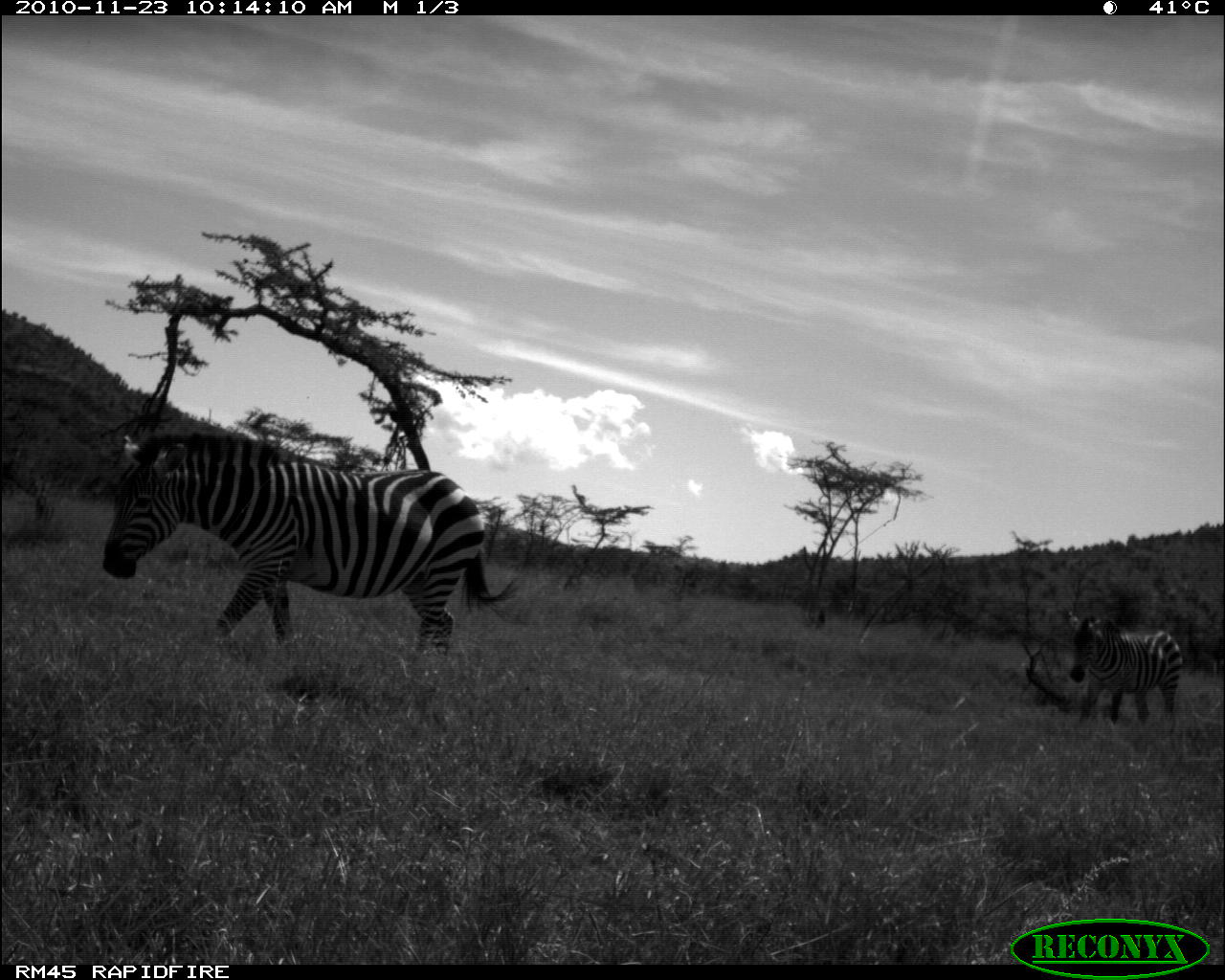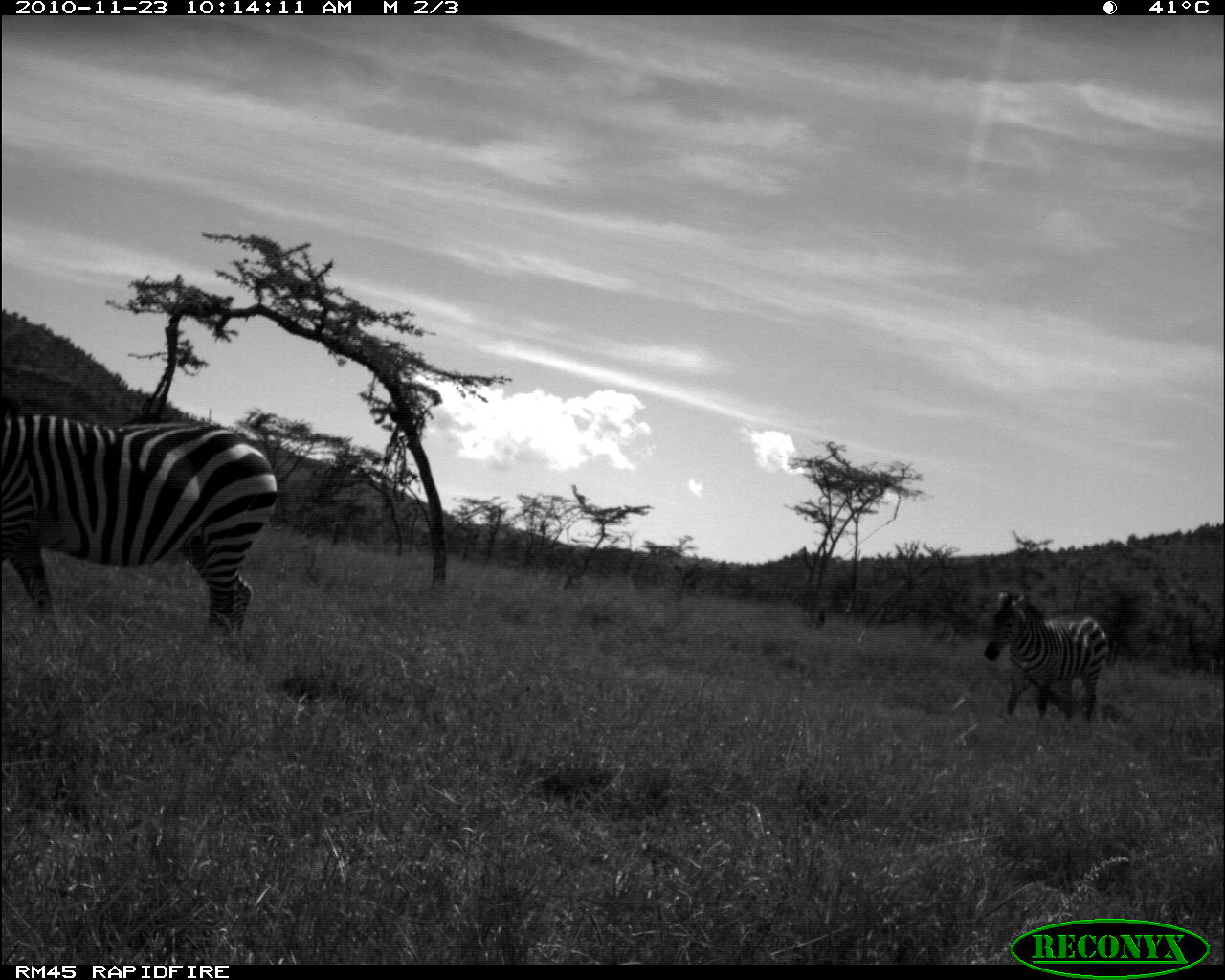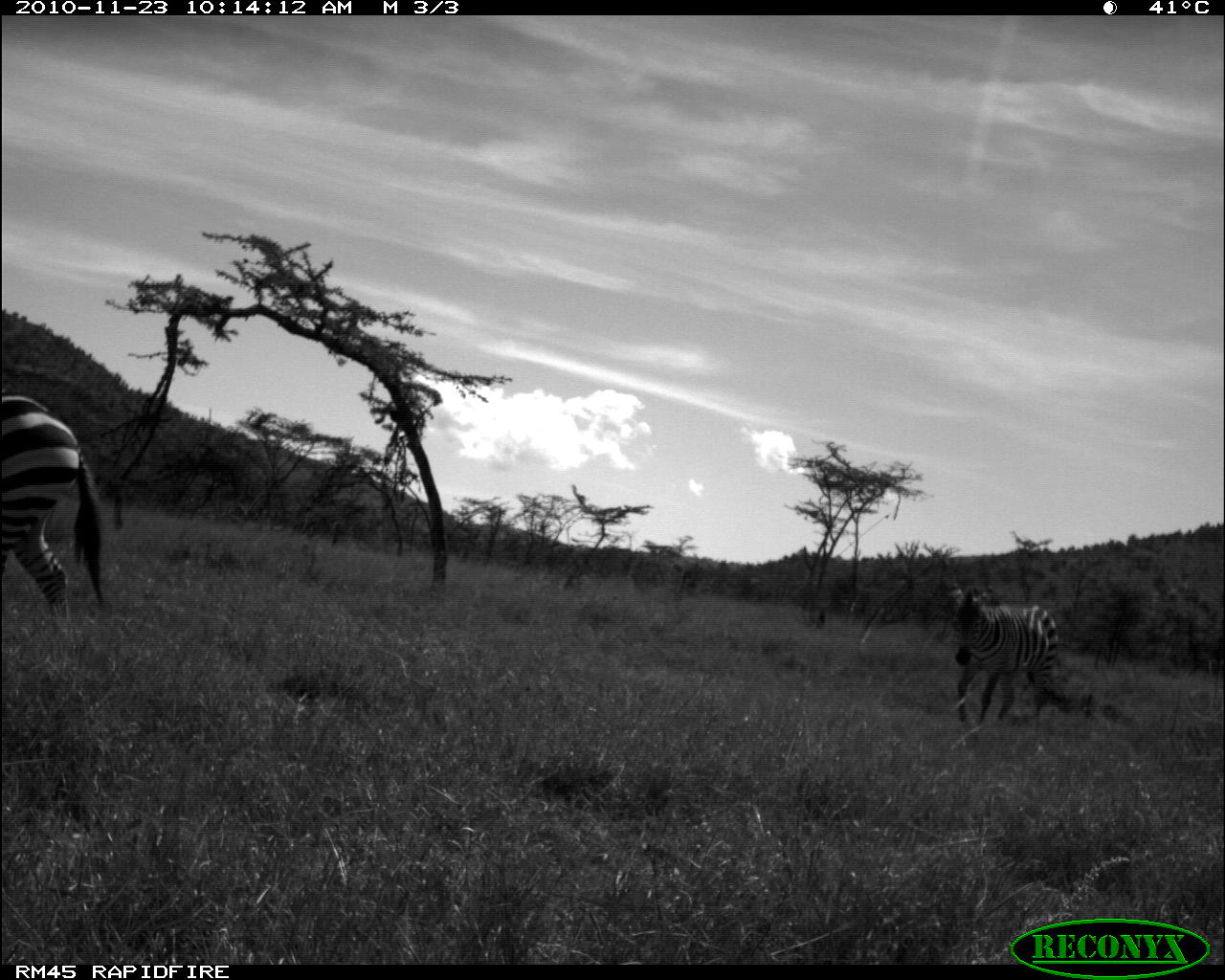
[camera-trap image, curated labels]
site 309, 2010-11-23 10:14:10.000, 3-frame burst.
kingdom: Animalia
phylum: Chordata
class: Mammalia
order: Perissodactyla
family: Equidae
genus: Equus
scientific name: Equus quagga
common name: plains zebra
Equus quagga (plains zebra), count 2.